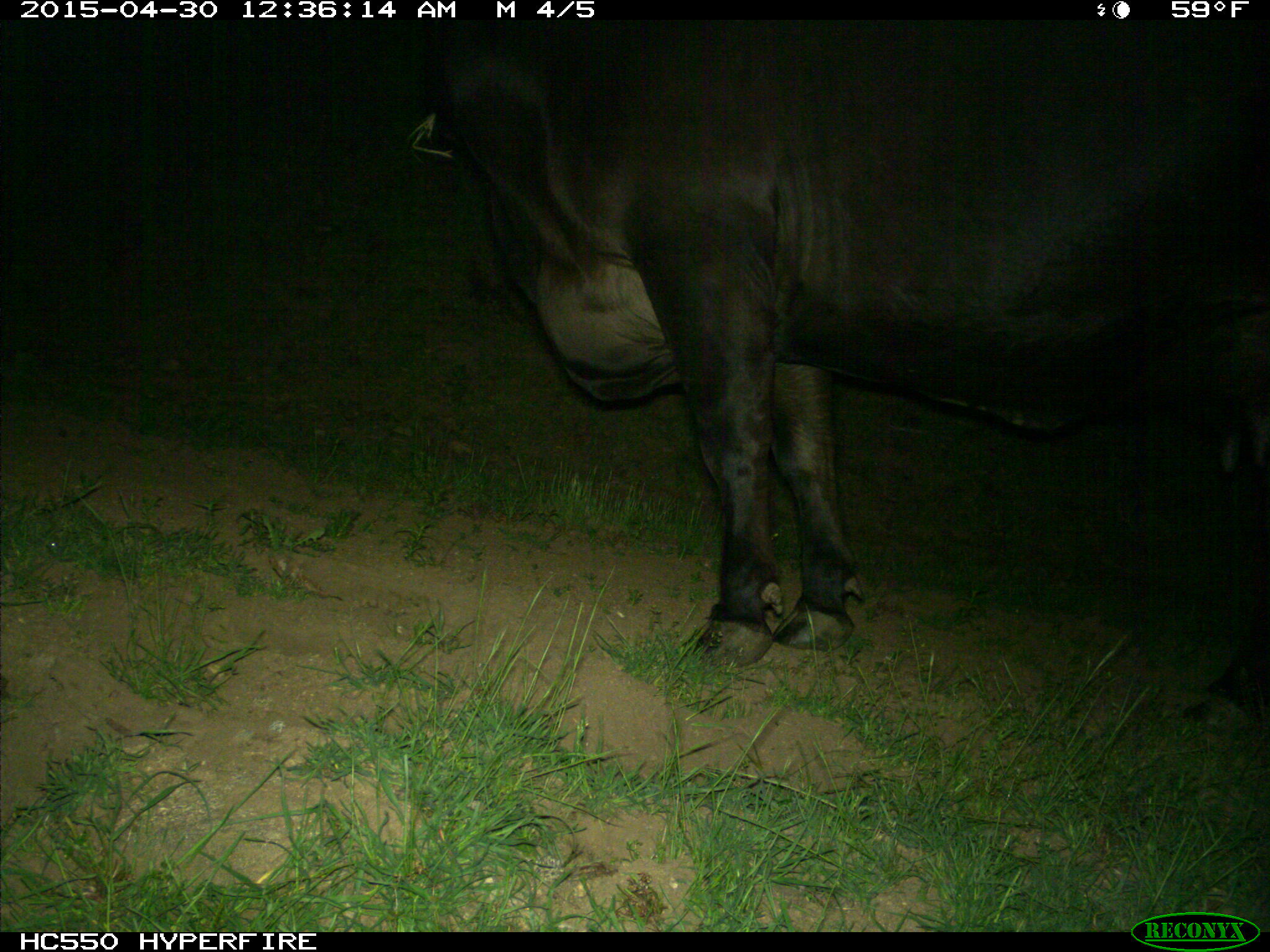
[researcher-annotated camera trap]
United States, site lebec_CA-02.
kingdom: Animalia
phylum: Chordata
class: Mammalia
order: Artiodactyla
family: Bovidae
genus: Bos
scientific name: Bos taurus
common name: domestic cow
Bos taurus (domestic cow).